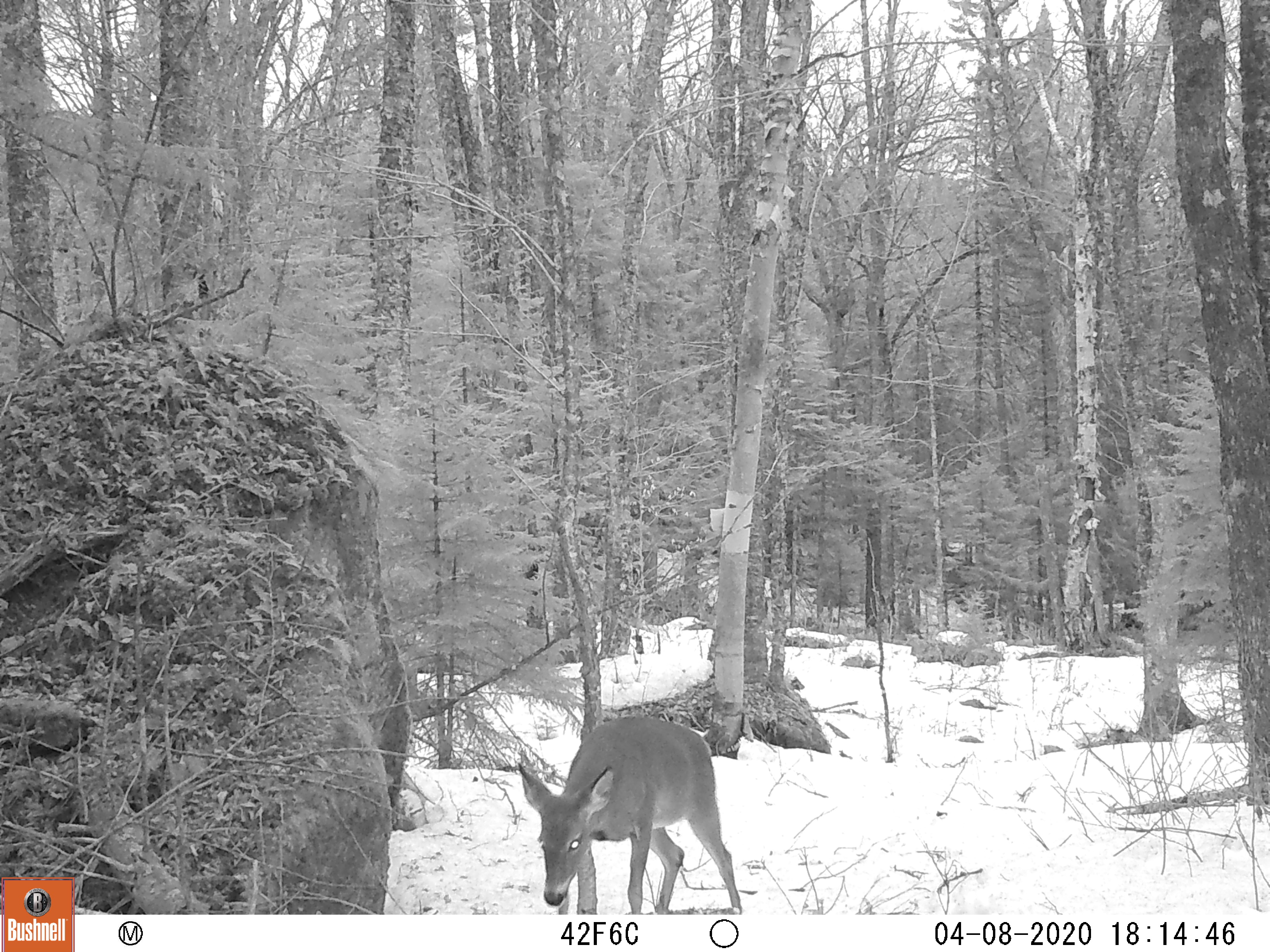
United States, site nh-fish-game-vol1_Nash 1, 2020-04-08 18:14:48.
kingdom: Animalia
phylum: Chordata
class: Mammalia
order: Artiodactyla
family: Cervidae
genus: Odocoileus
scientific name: Odocoileus virginianus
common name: white-tailed deer